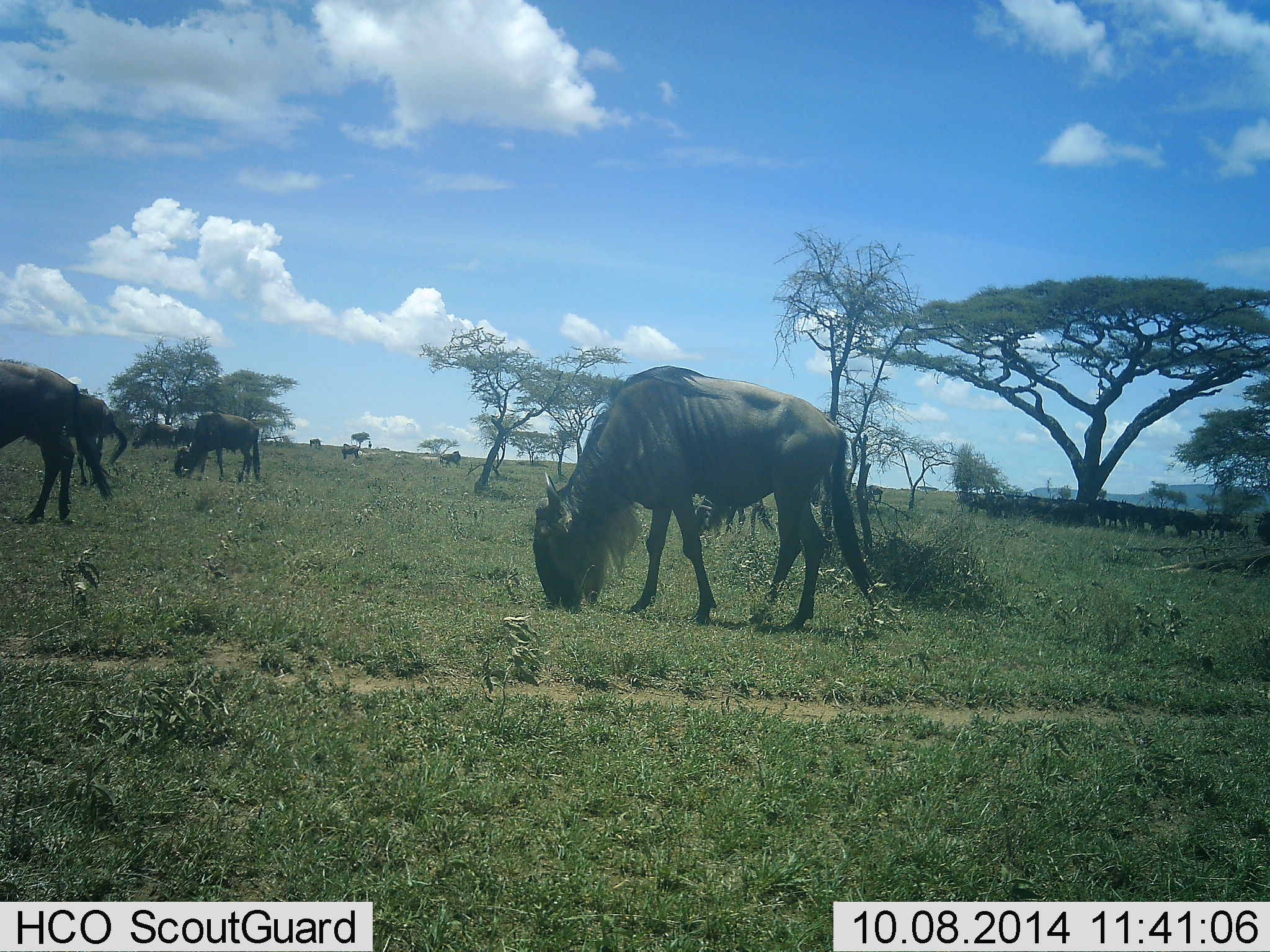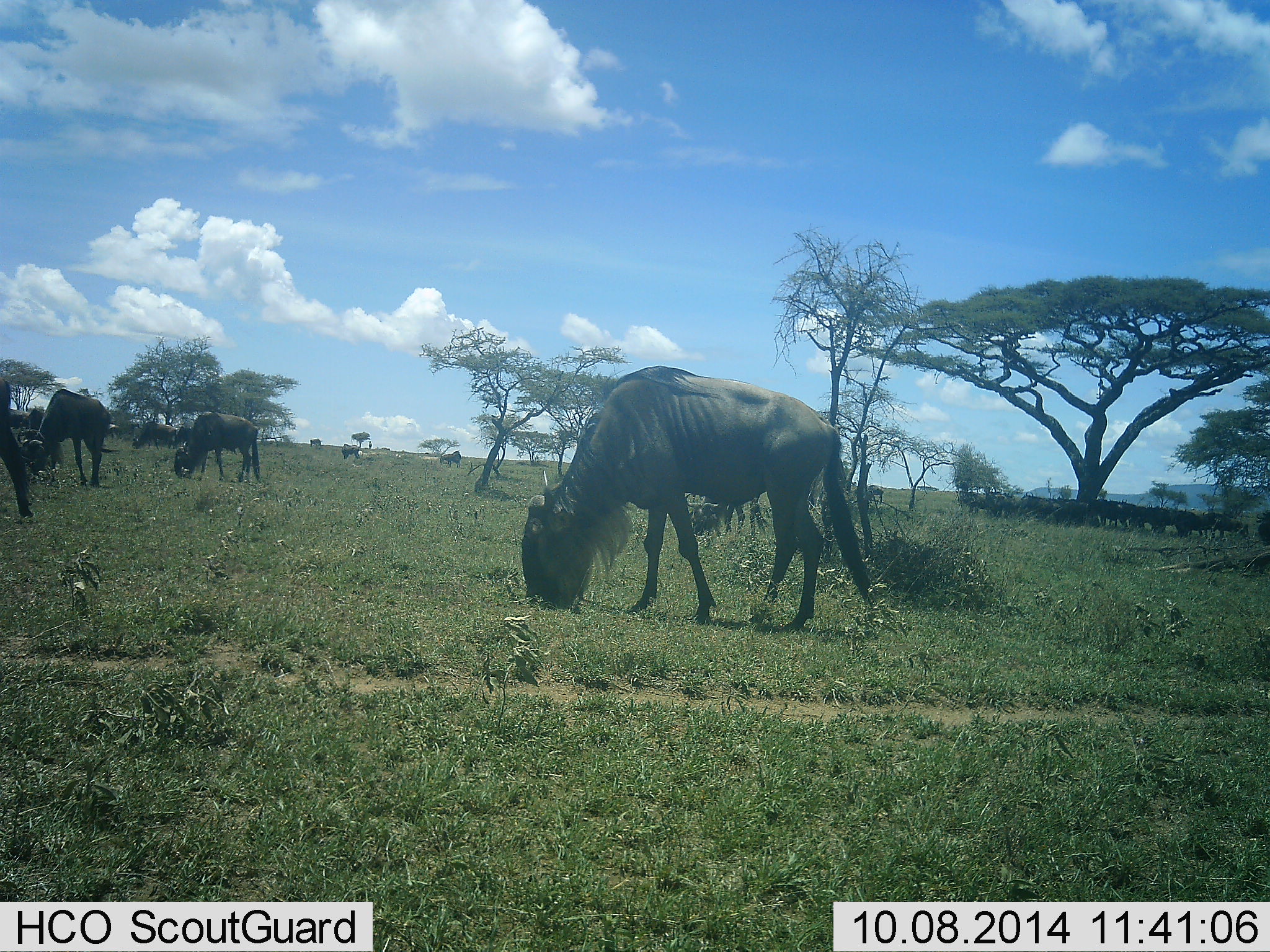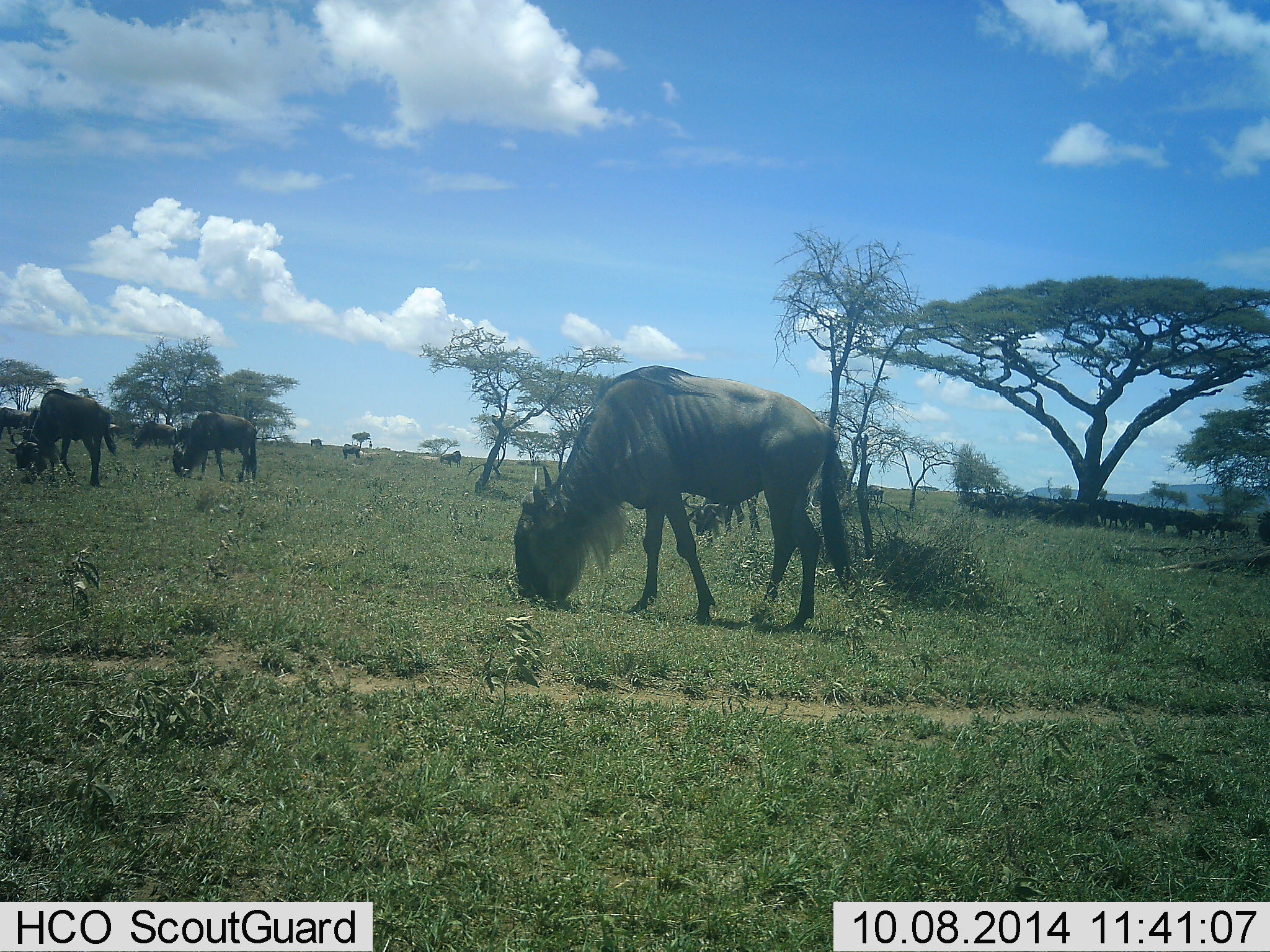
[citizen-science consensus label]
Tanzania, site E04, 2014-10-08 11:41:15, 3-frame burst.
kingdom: Animalia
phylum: Chordata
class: Mammalia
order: Artiodactyla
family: Bovidae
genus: Connochaetes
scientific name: Connochaetes taurinus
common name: blue wildebeest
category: wildebeest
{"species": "wildebeest (blue wildebeest) (Connochaetes taurinus)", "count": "7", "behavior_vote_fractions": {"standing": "50%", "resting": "0%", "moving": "50%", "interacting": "0%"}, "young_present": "0%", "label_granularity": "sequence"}